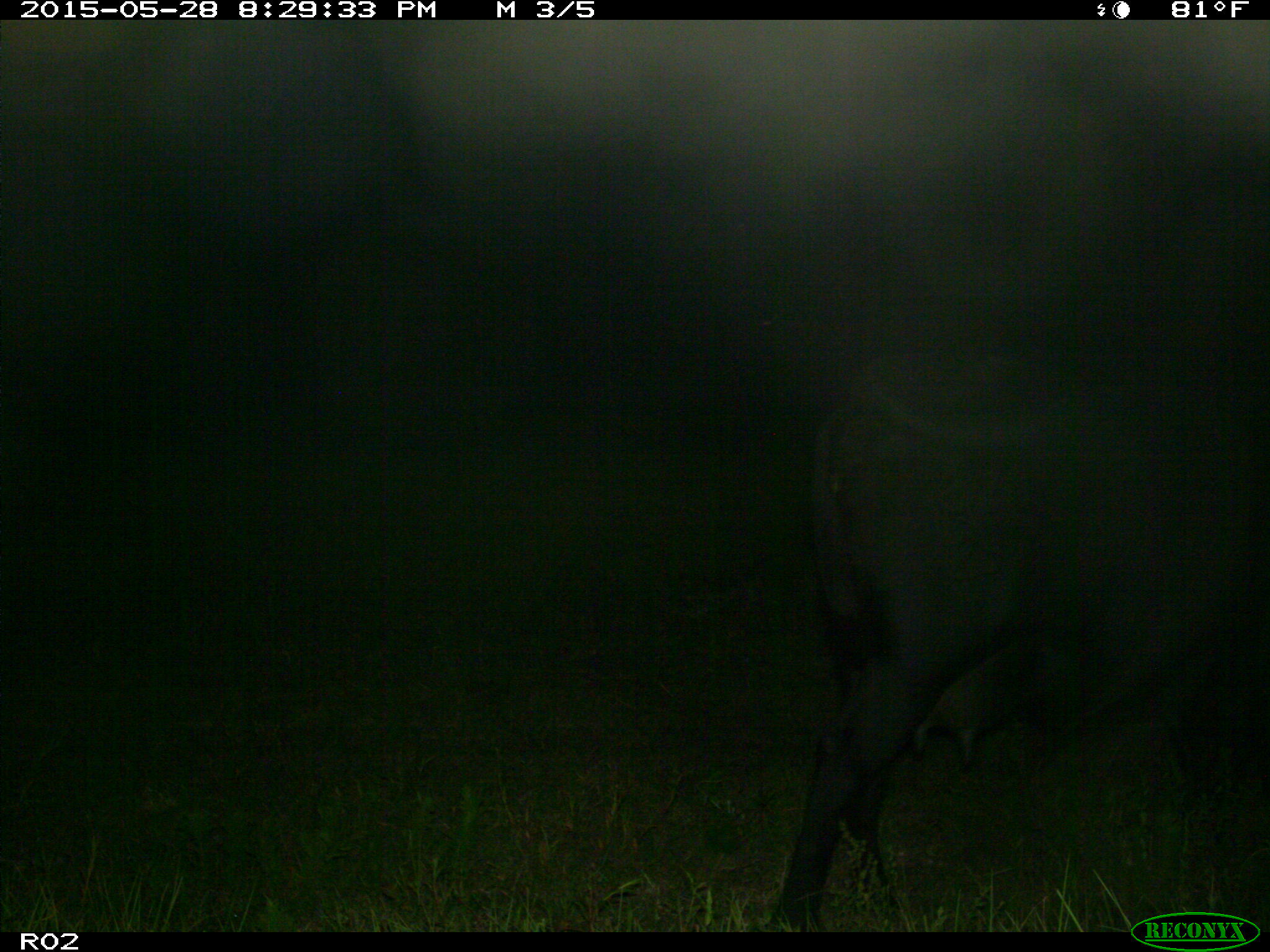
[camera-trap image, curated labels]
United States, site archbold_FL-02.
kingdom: Animalia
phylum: Chordata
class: Mammalia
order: Artiodactyla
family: Bovidae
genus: Bos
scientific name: Bos taurus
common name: domestic cow